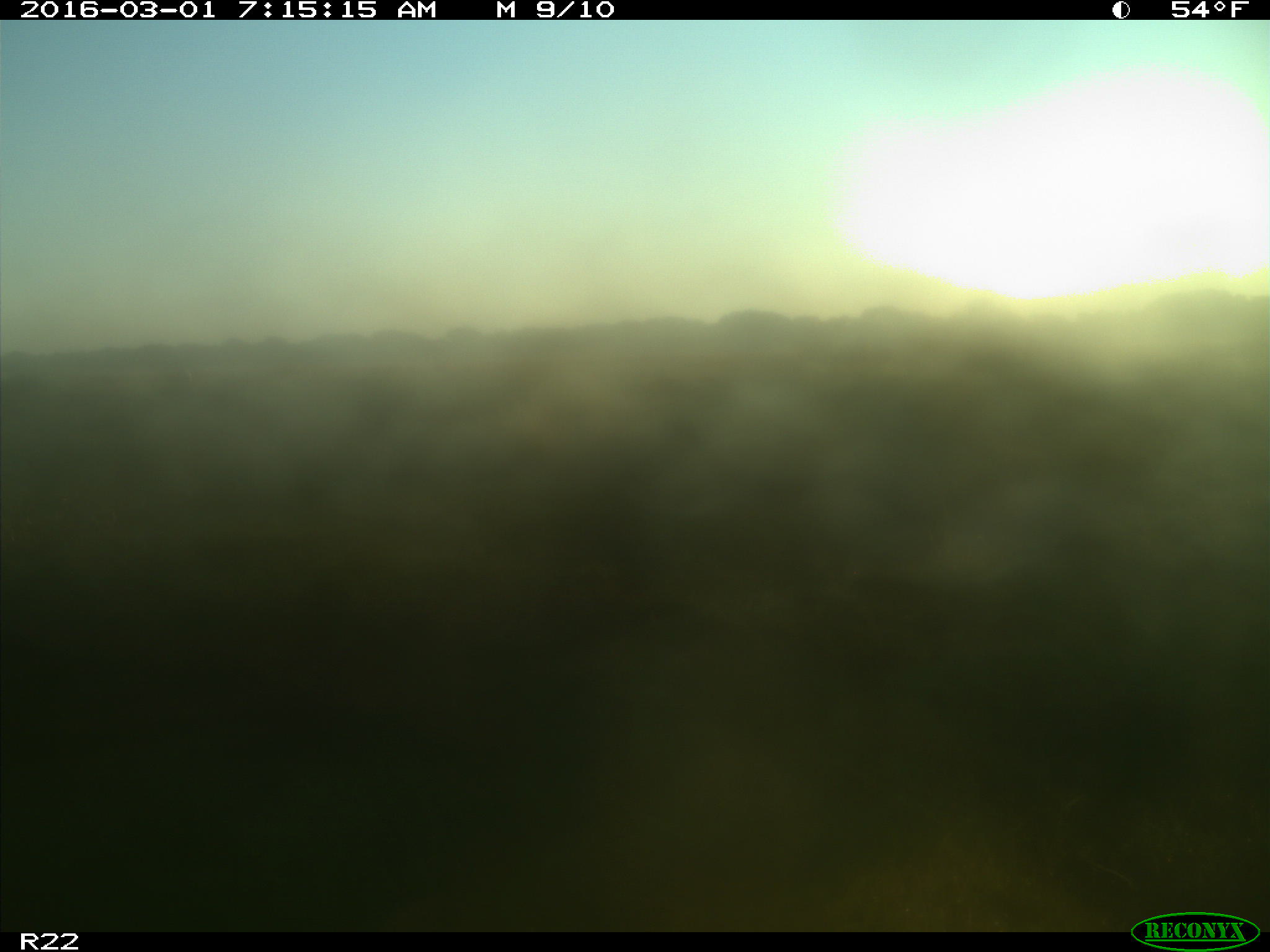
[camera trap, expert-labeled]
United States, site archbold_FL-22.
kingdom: Animalia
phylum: Chordata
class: Mammalia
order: Artiodactyla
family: Bovidae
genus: Bos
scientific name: Bos taurus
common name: domestic cow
Bos taurus (domestic cow).